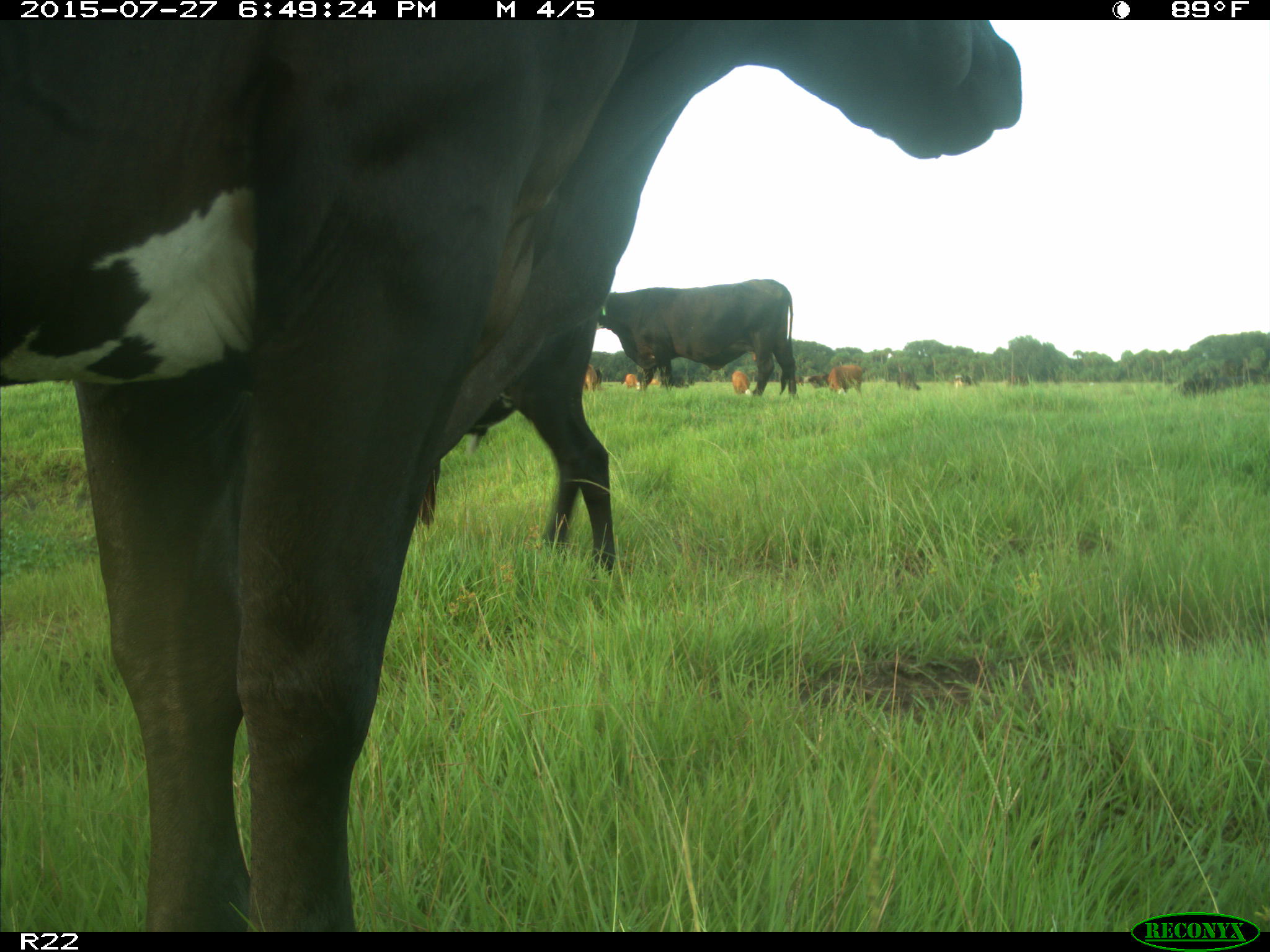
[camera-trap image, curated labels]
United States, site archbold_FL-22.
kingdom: Animalia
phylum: Chordata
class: Mammalia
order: Artiodactyla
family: Bovidae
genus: Bos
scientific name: Bos taurus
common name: domestic cow